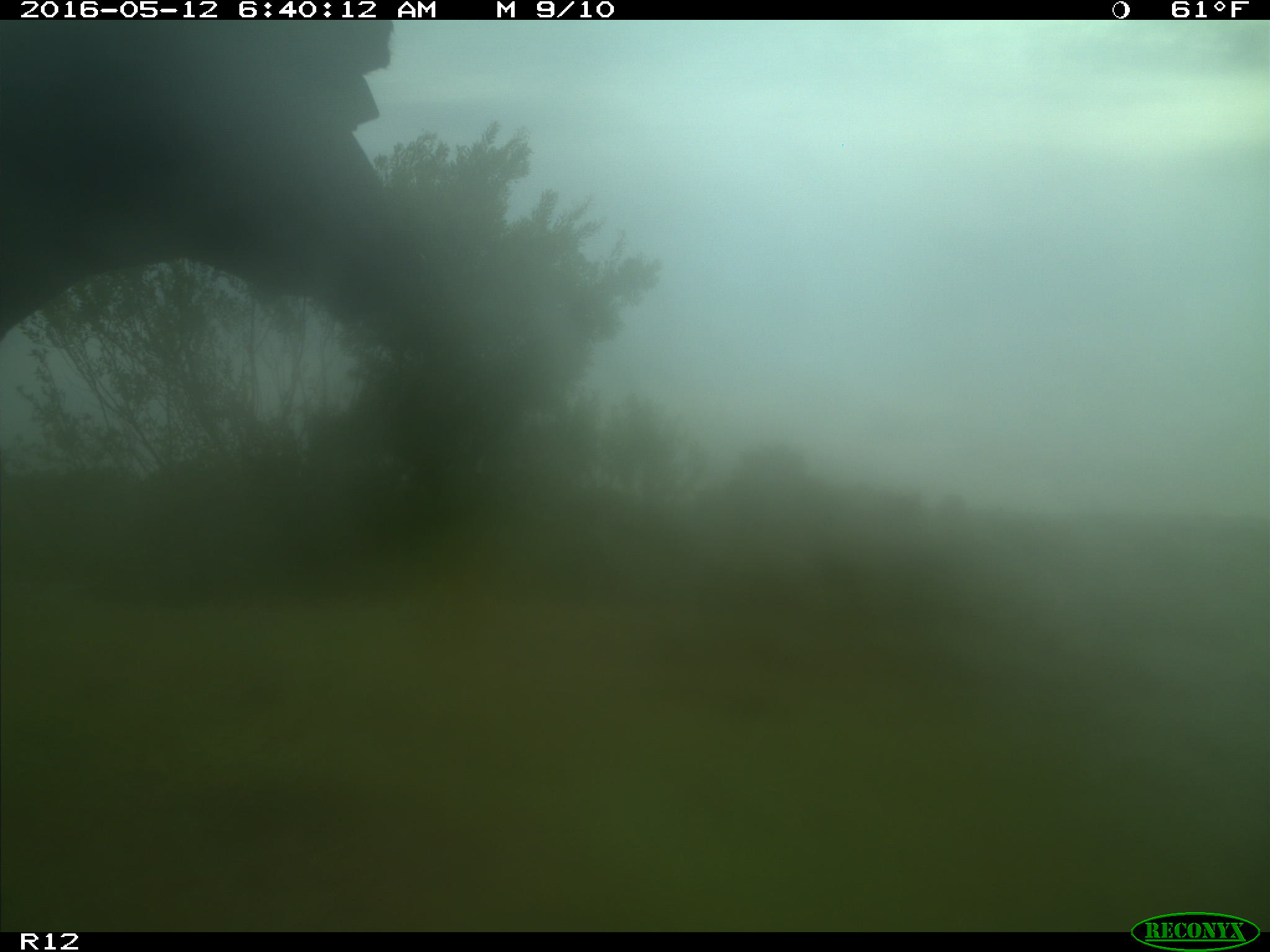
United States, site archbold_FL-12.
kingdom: Animalia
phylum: Chordata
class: Mammalia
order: Artiodactyla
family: Bovidae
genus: Bos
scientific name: Bos taurus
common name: domestic cow